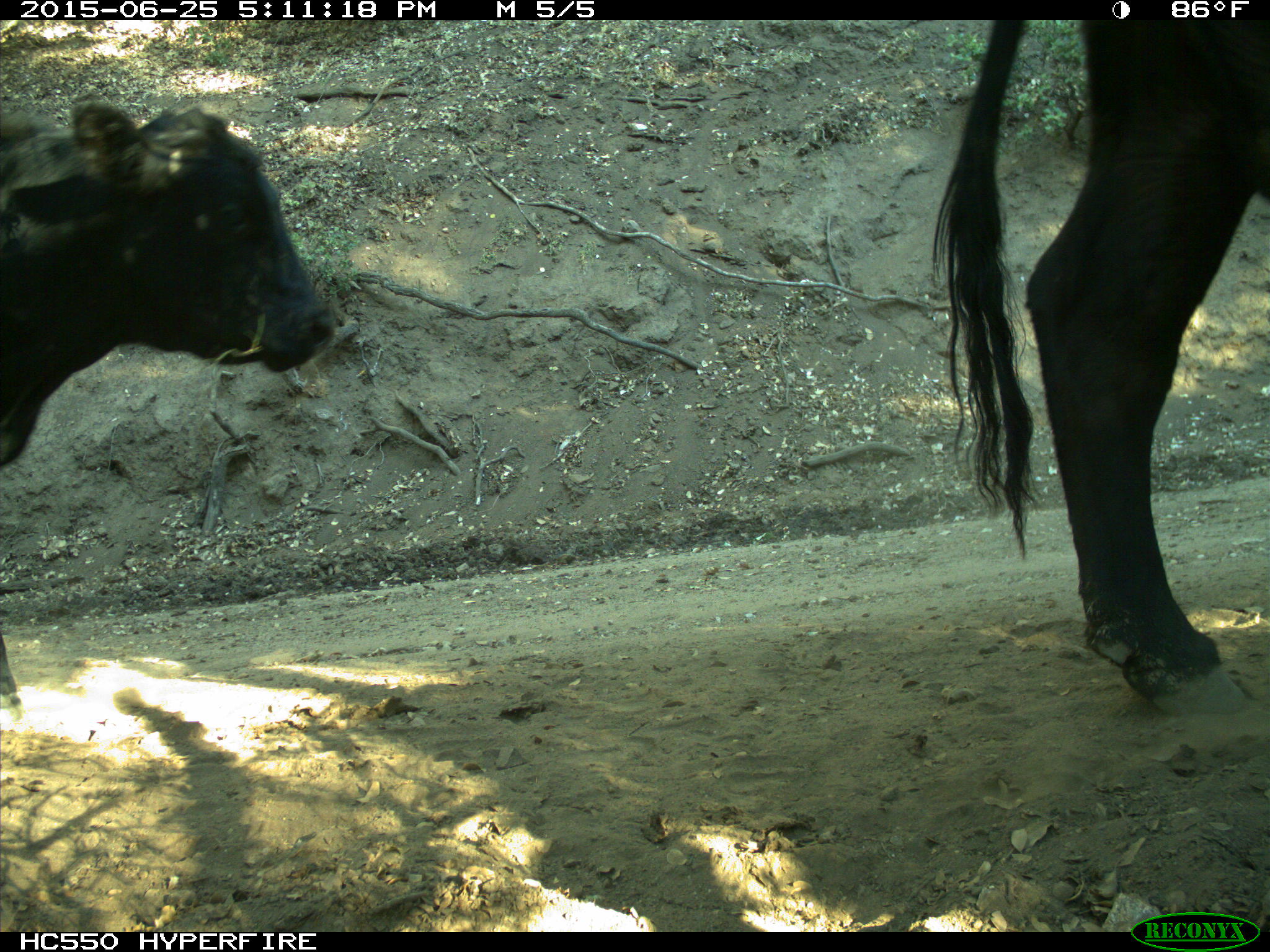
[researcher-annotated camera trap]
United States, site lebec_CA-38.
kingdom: Animalia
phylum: Chordata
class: Mammalia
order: Artiodactyla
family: Bovidae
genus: Bos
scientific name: Bos taurus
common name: domestic cow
Bos taurus (domestic cow).